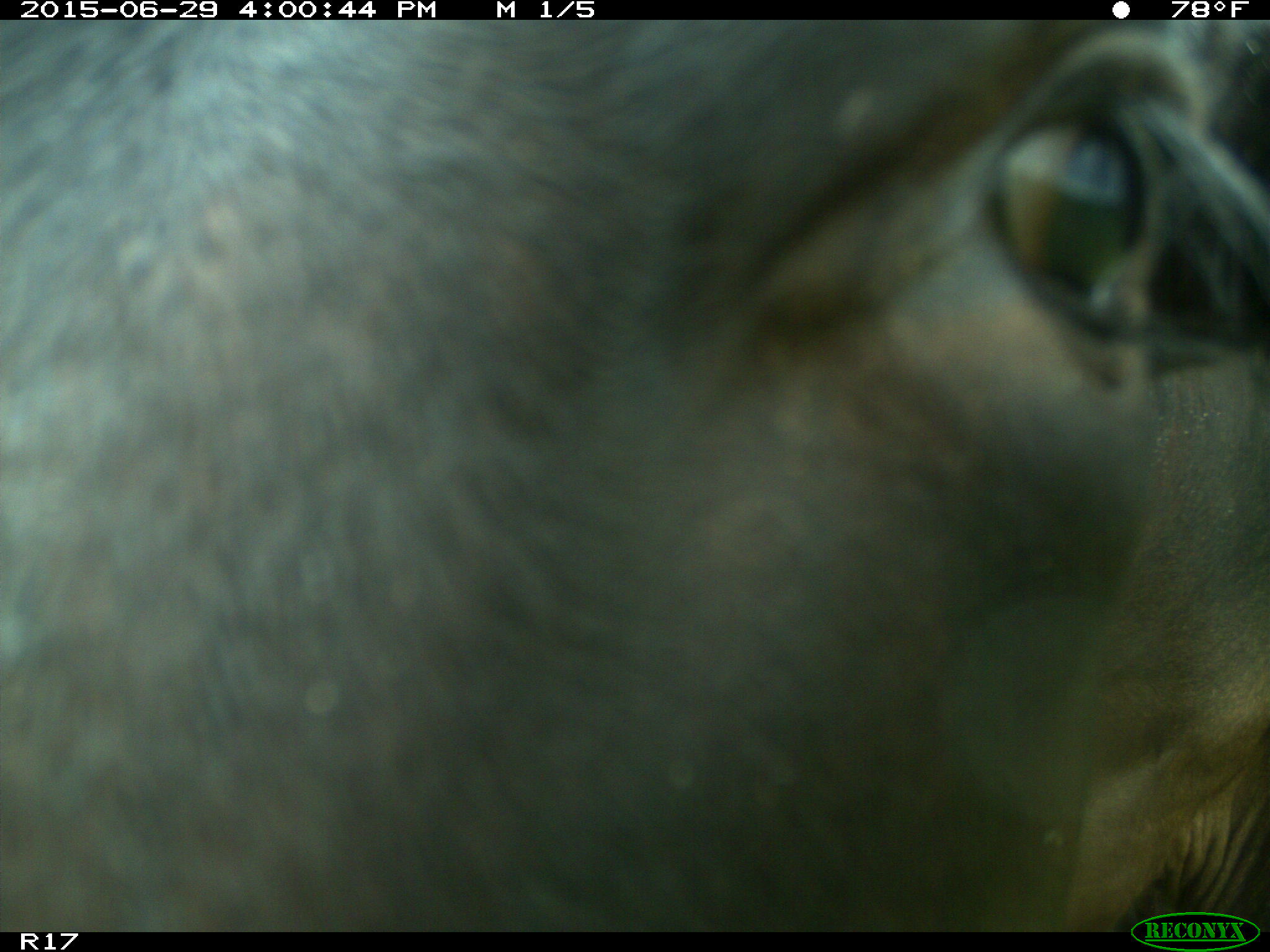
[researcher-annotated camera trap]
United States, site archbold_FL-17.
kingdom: Animalia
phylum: Chordata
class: Mammalia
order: Artiodactyla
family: Bovidae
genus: Bos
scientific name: Bos taurus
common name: domestic cow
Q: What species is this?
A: Bos taurus (domestic cow).